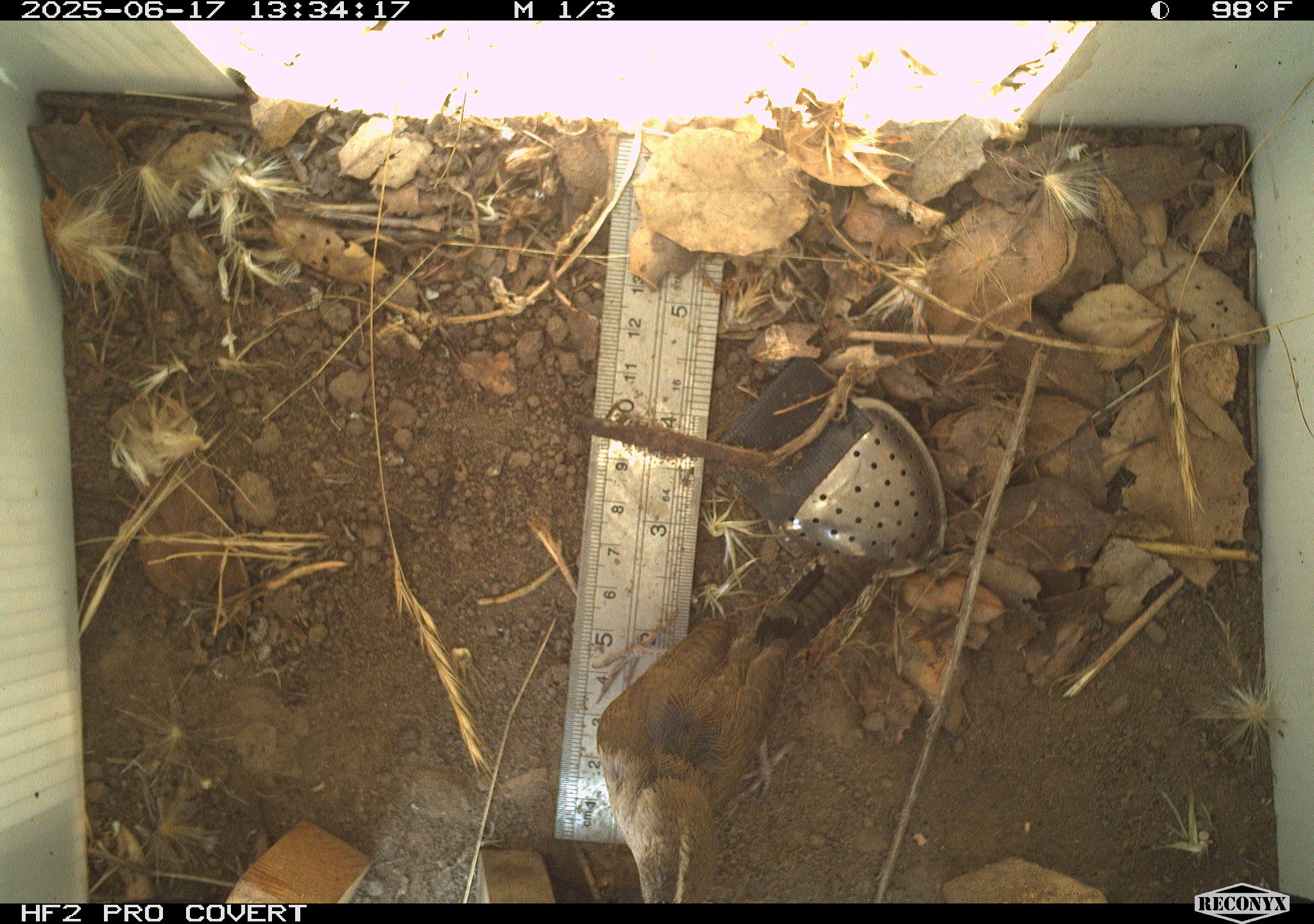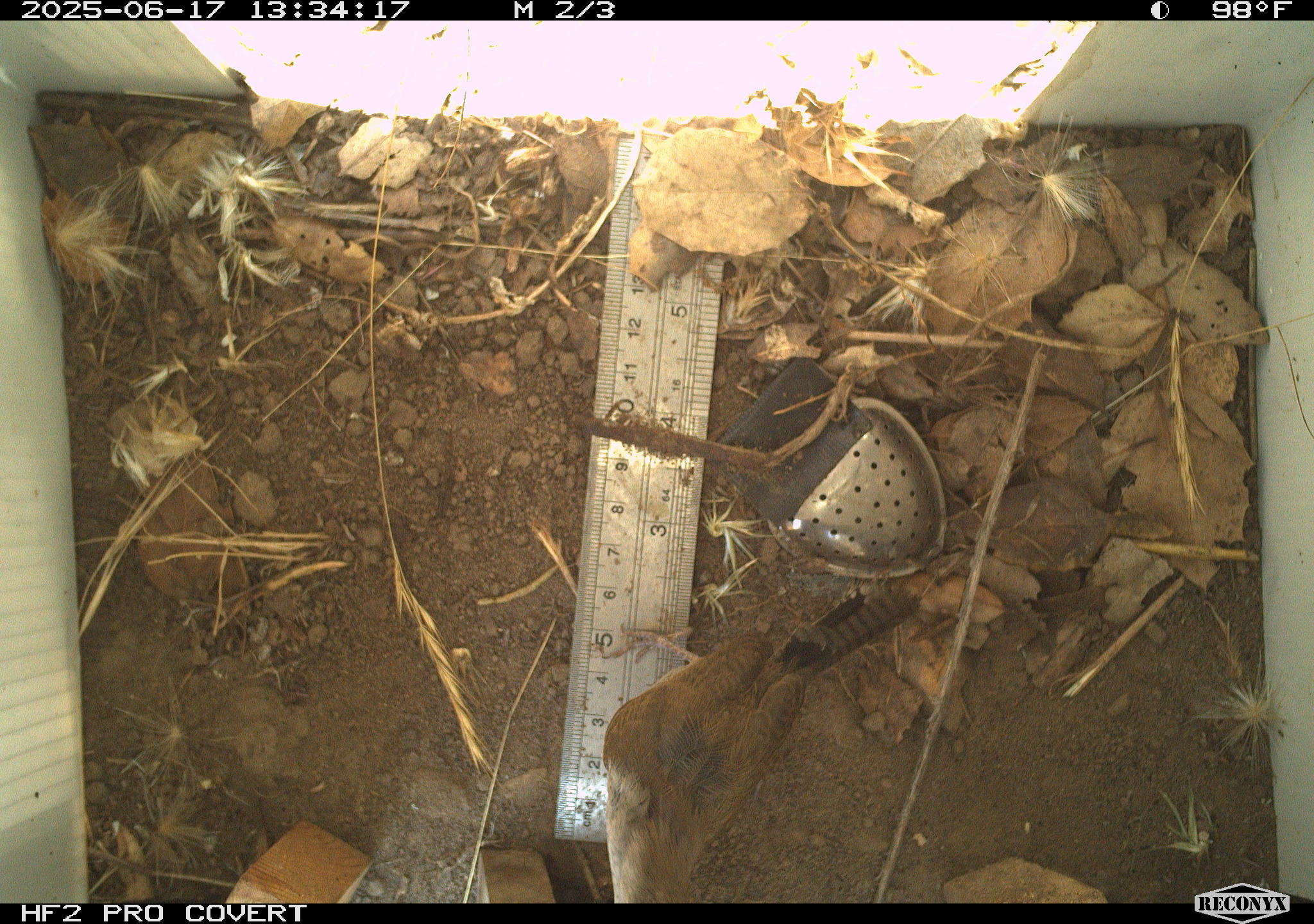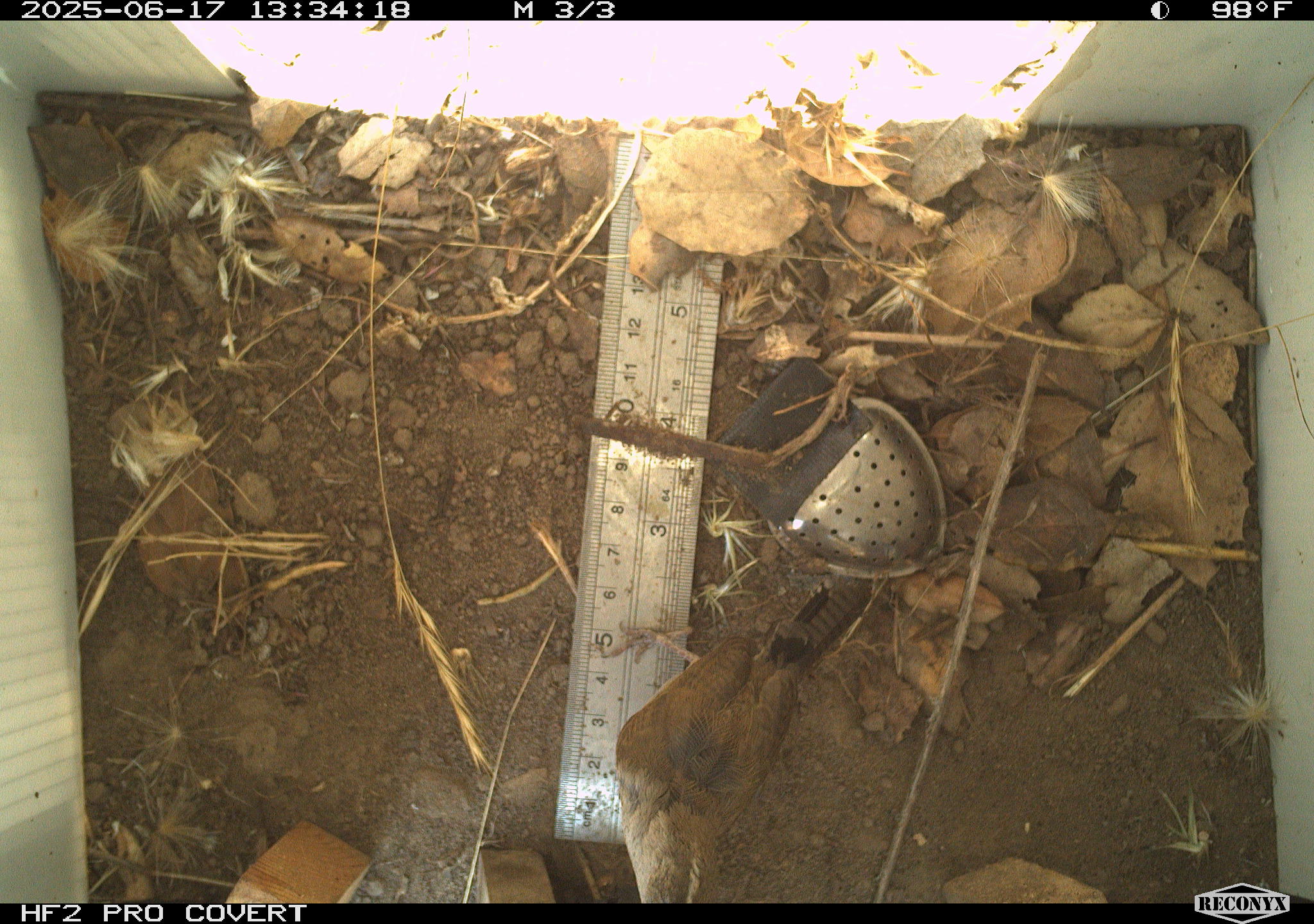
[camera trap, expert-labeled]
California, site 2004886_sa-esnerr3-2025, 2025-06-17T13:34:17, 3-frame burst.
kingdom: Animalia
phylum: Chordata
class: Aves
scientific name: Aves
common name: bird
Bird (Aves).